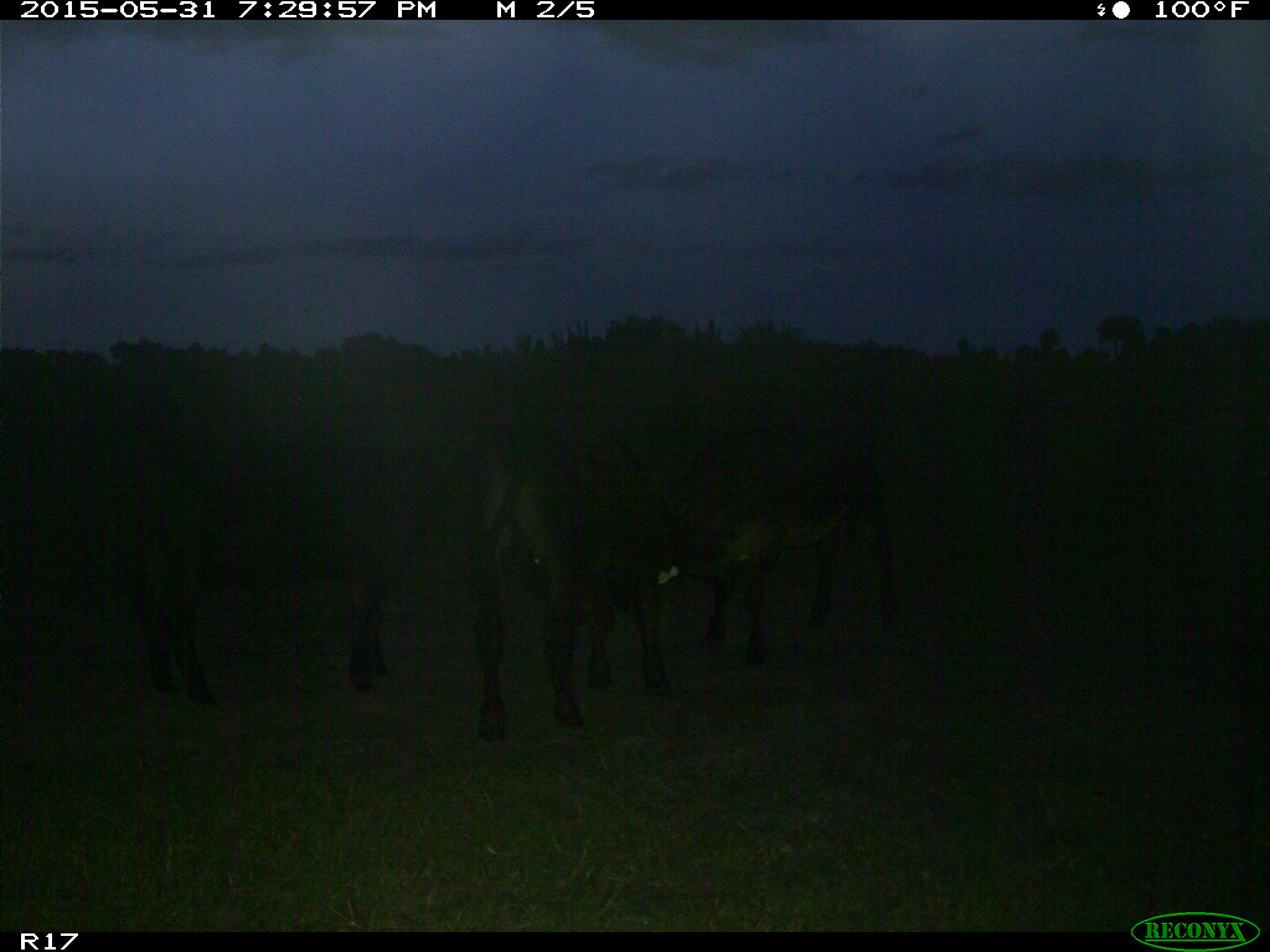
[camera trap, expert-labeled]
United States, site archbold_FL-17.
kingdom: Animalia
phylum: Chordata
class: Mammalia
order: Artiodactyla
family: Bovidae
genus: Bos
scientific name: Bos taurus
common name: domestic cow